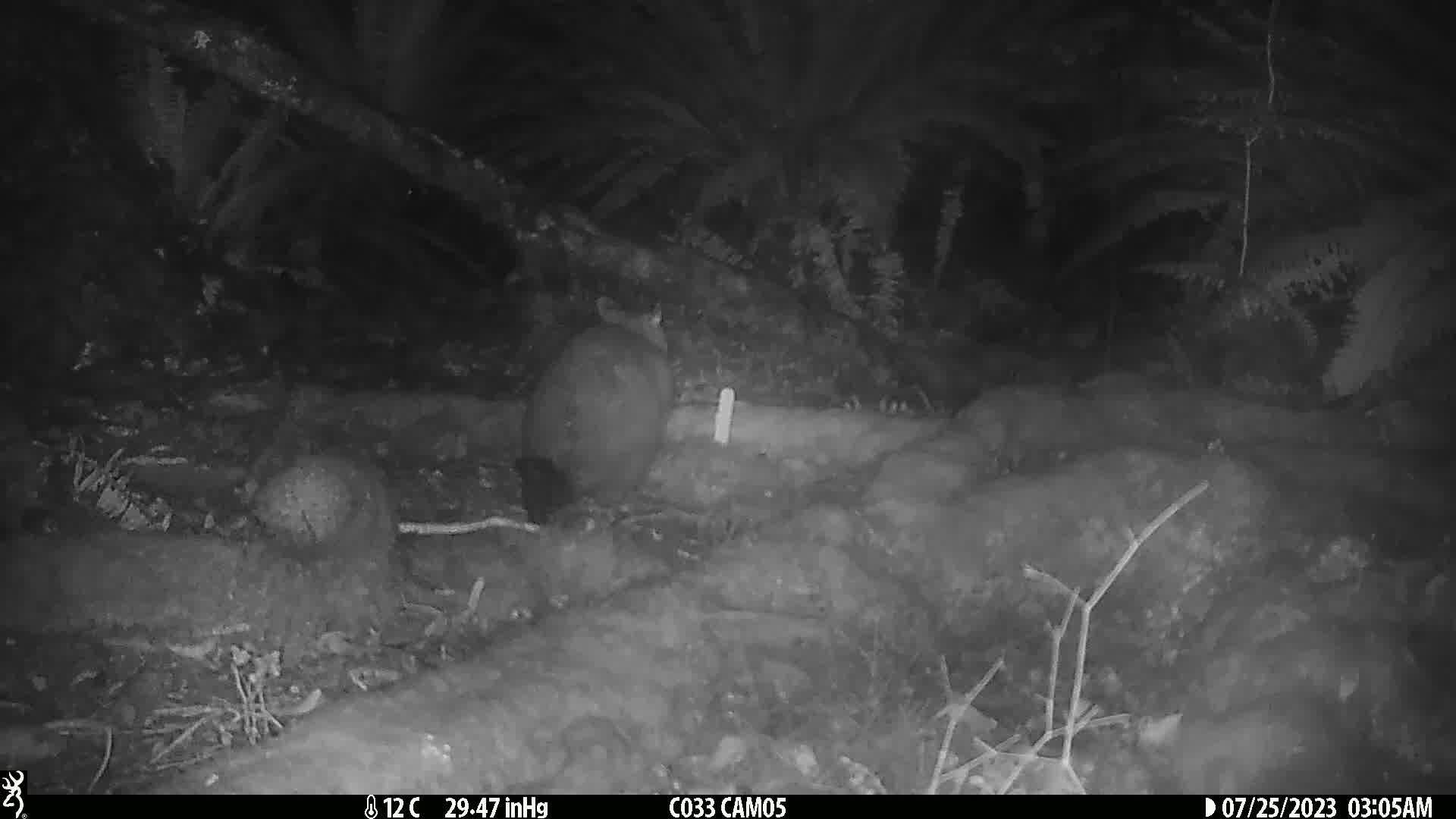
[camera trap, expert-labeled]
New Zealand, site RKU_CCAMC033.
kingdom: Animalia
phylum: Chordata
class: Mammalia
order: Diprotodontia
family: Phalangeridae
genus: Trichosurus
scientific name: Trichosurus vulpecula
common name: common brushtail possum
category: possum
Possum (common brushtail possum) (Trichosurus vulpecula).